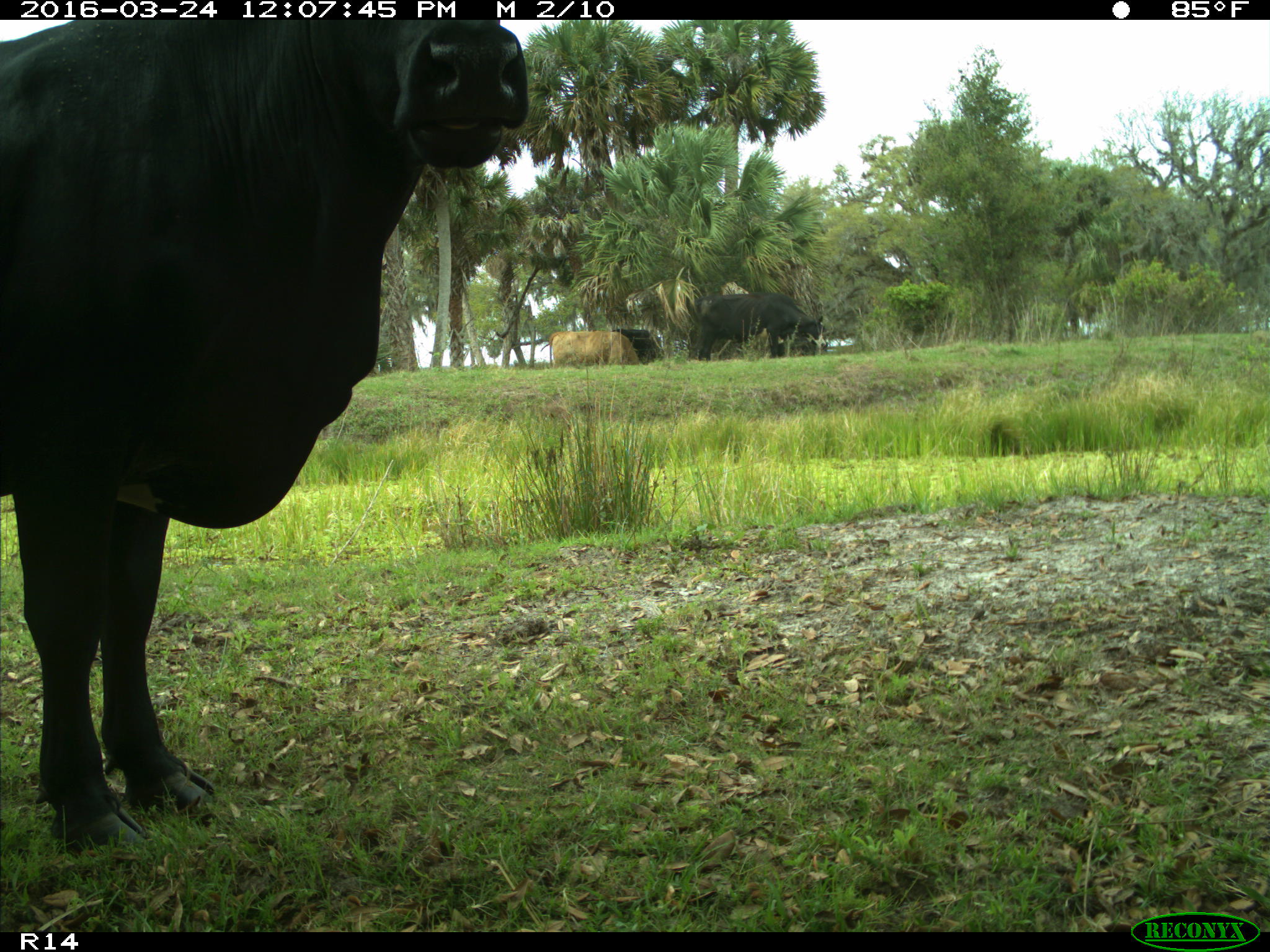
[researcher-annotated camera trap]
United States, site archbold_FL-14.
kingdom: Animalia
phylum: Chordata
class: Mammalia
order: Artiodactyla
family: Bovidae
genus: Bos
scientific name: Bos taurus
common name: domestic cow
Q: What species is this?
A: Bos taurus (domestic cow).